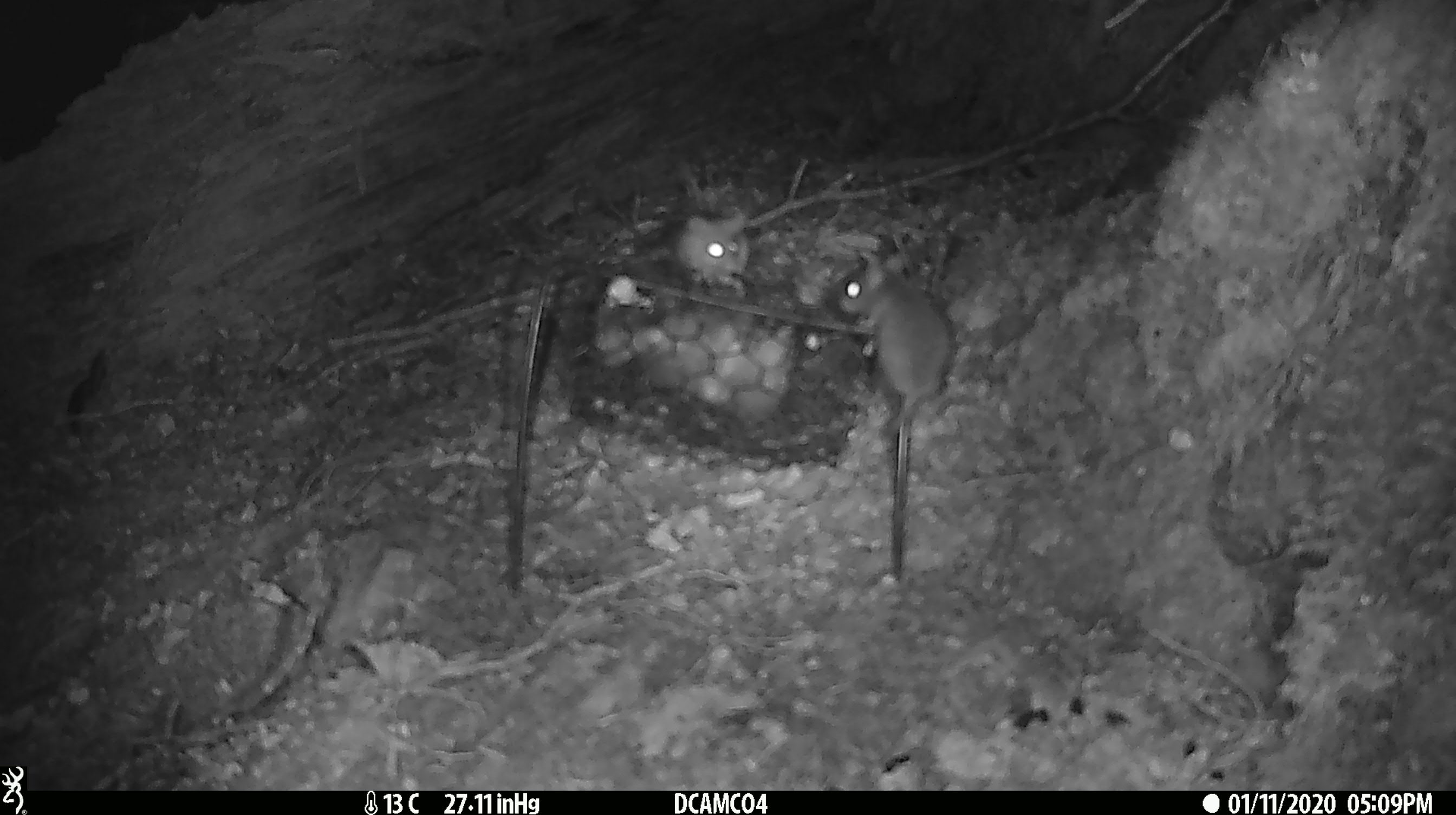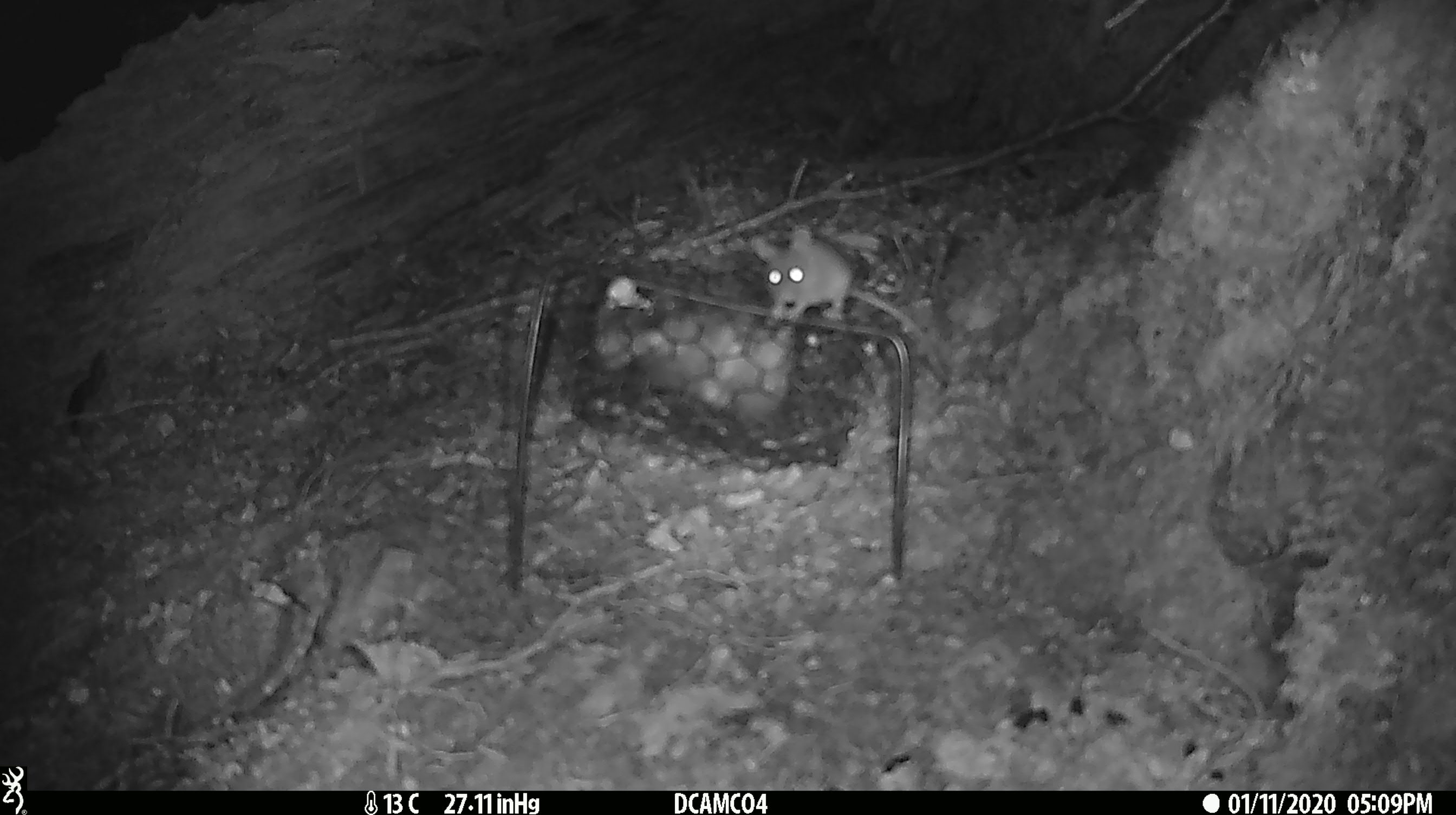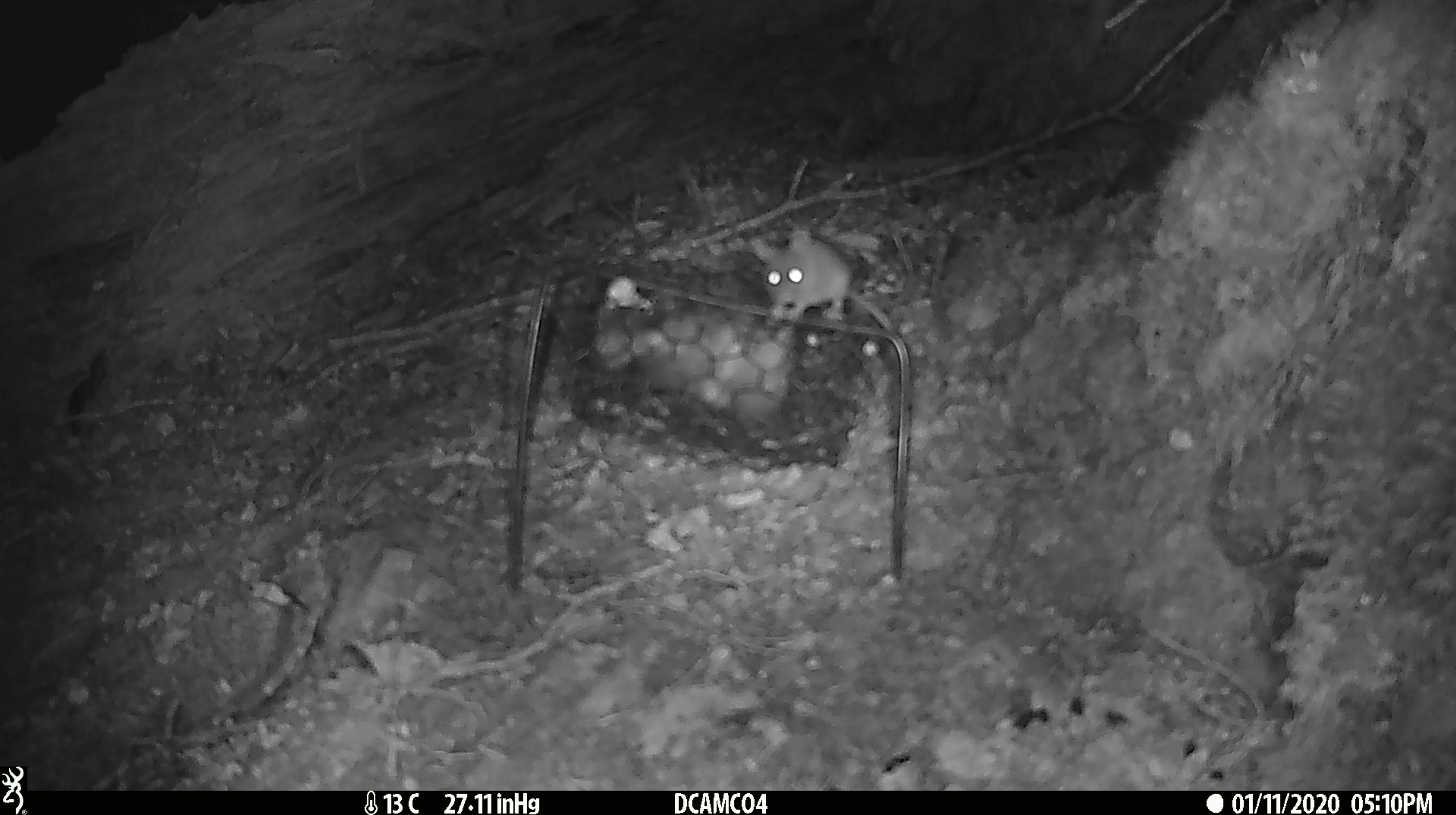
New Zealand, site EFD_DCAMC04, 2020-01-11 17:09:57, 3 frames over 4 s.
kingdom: Animalia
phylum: Chordata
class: Mammalia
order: Rodentia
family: Muridae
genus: Mus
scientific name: Mus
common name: mouse